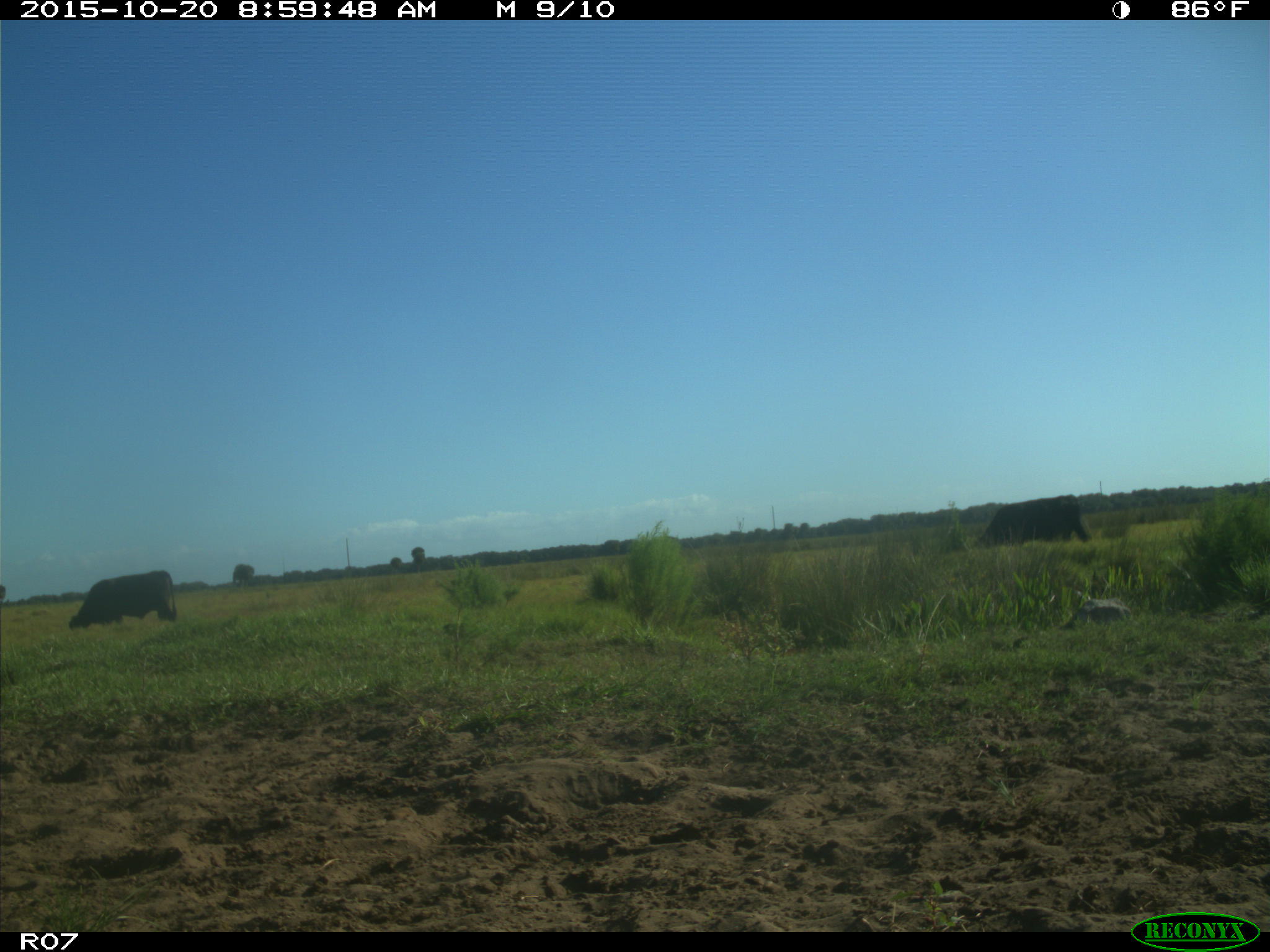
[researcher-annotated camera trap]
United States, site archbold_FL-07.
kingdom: Animalia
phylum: Chordata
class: Mammalia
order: Artiodactyla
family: Bovidae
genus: Bos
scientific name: Bos taurus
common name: domestic cow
Bos taurus (domestic cow).